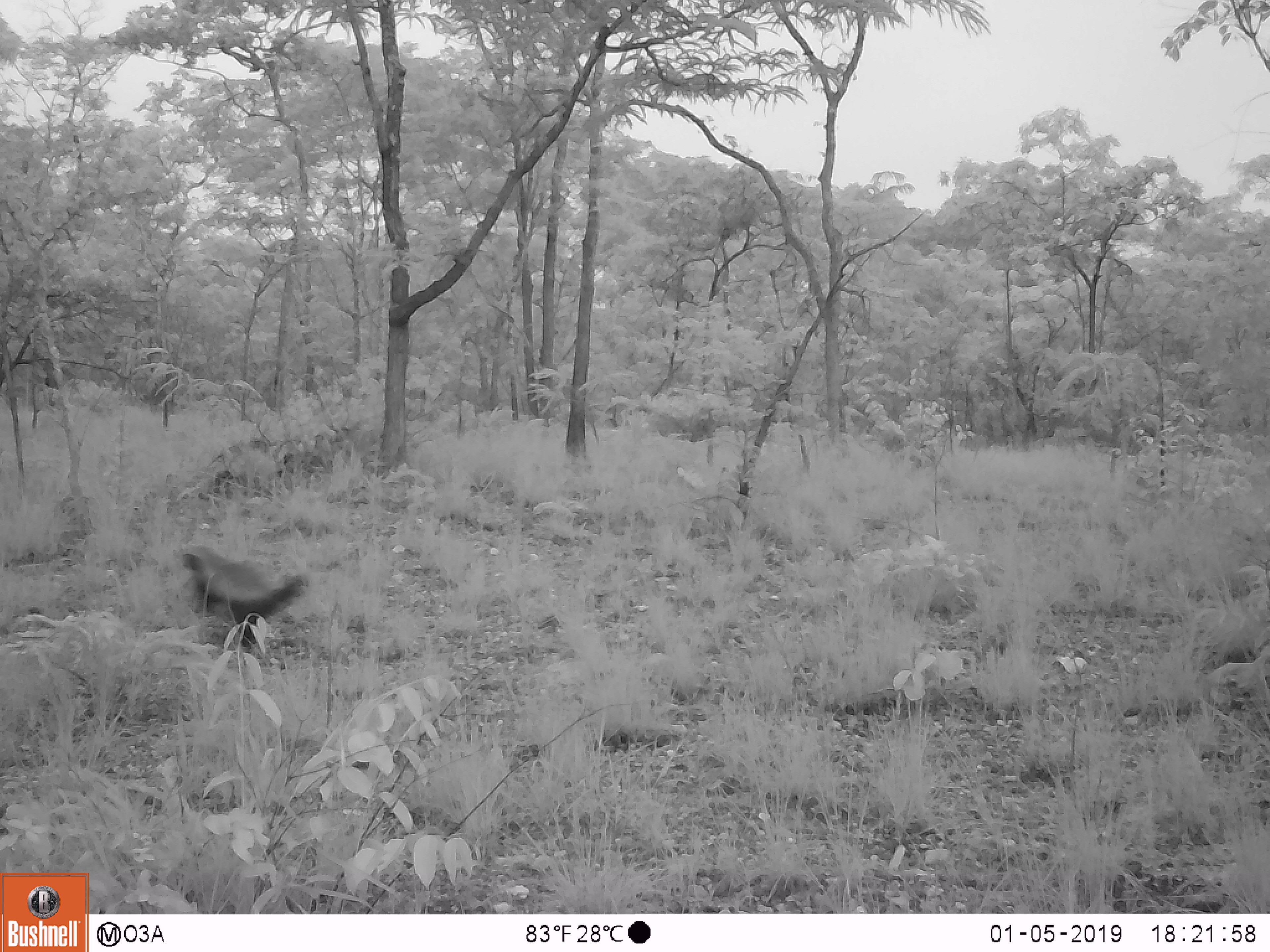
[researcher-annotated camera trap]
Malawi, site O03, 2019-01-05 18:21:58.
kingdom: Animalia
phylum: Chordata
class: Mammalia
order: Carnivora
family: Mustelidae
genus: Mellivora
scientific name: Mellivora capensis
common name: honey badger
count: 1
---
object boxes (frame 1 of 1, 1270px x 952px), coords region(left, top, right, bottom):
honey badger: region(171, 538, 316, 654)